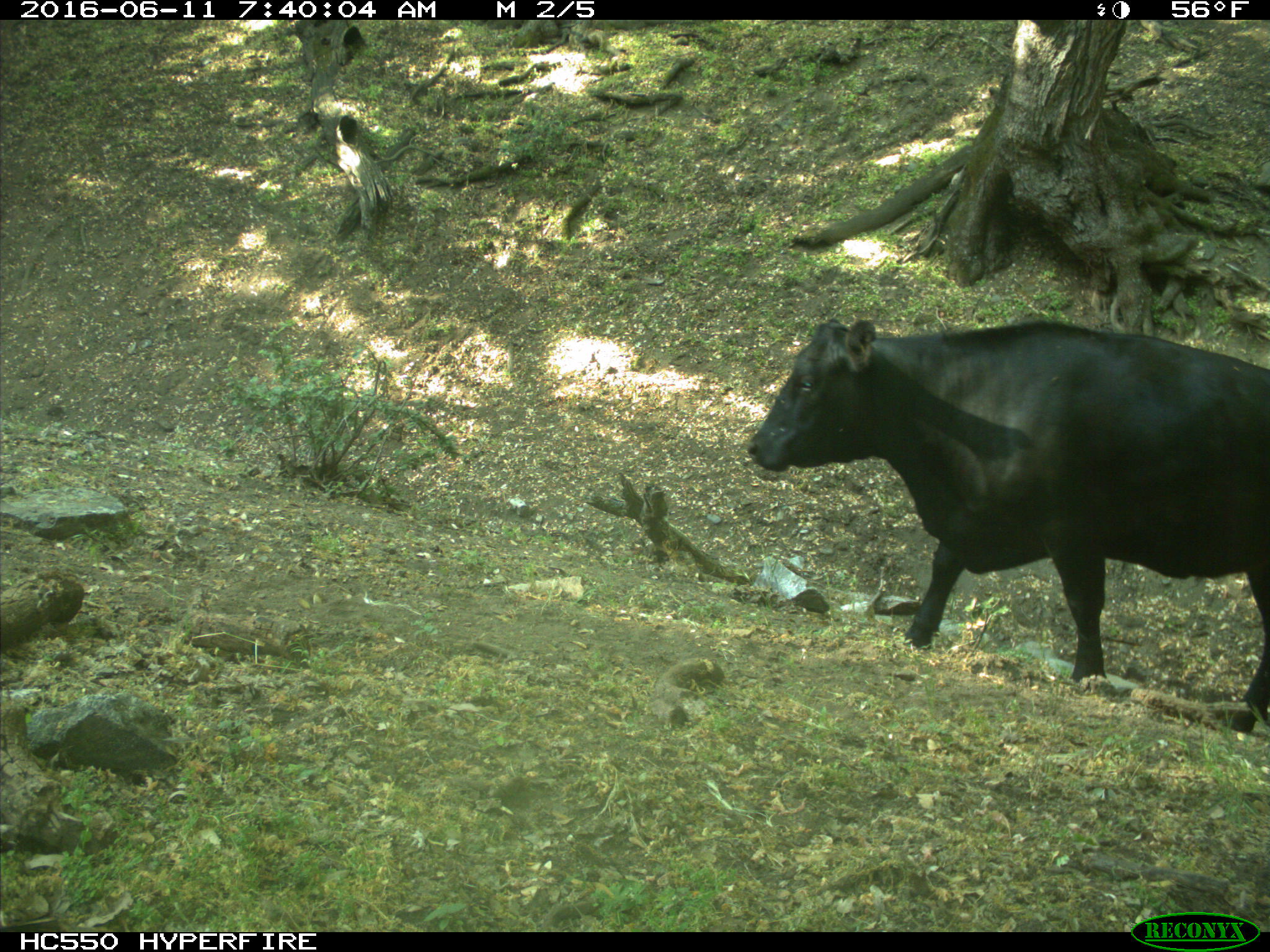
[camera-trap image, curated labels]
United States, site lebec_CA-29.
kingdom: Animalia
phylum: Chordata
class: Mammalia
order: Artiodactyla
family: Bovidae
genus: Bos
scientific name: Bos taurus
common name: domestic cow